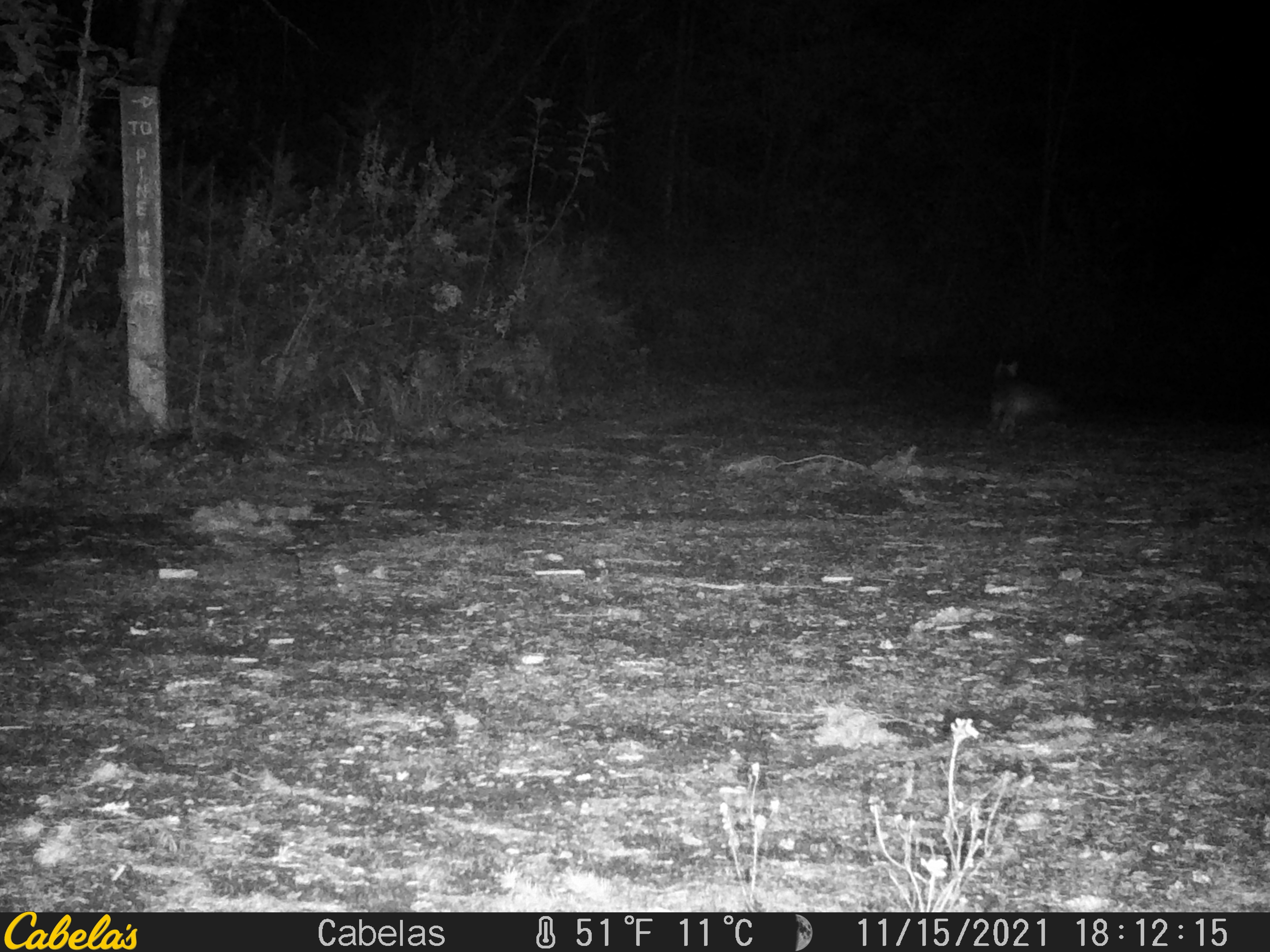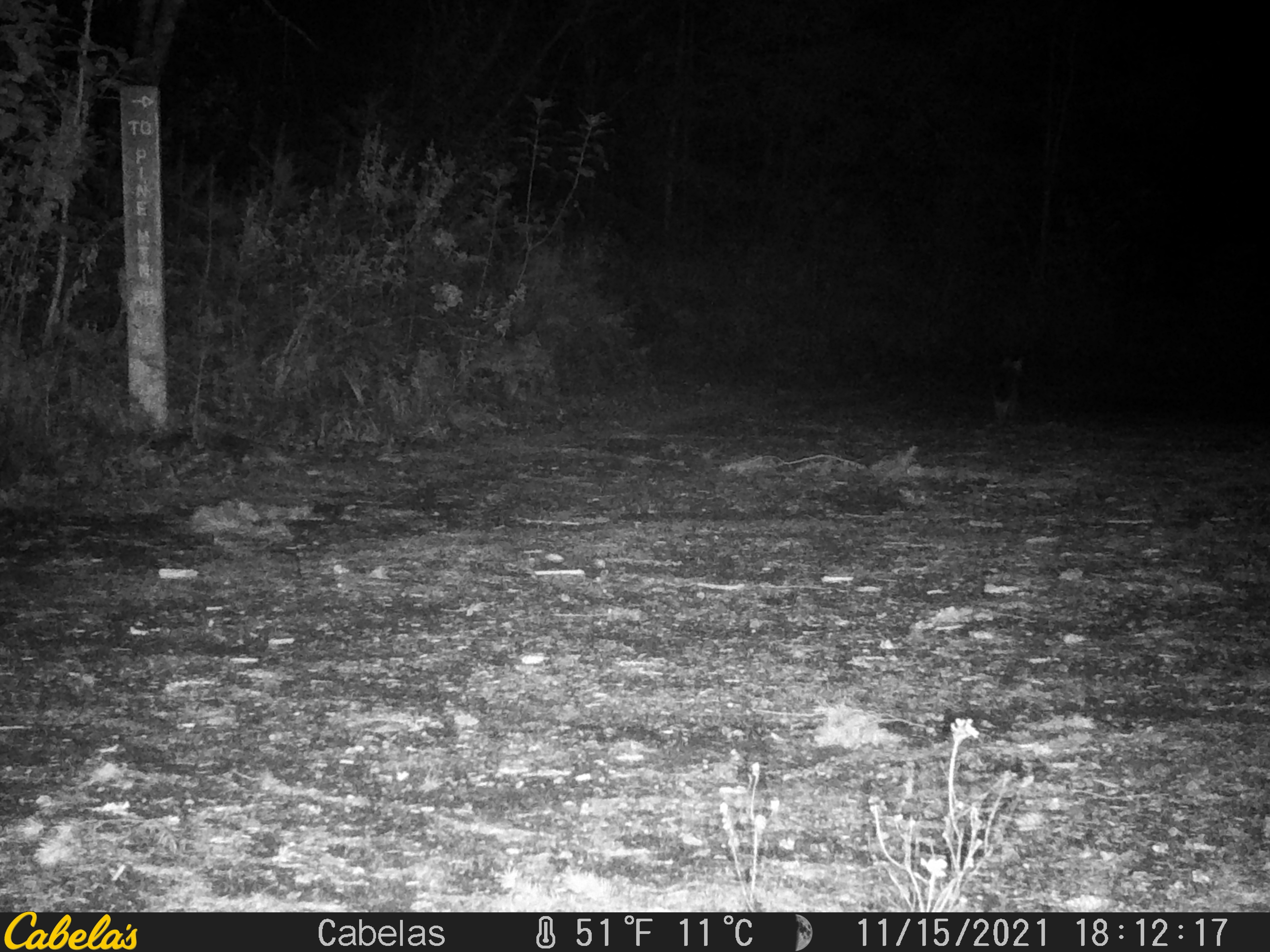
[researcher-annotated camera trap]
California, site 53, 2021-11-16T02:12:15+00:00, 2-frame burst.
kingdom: Animalia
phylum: Chordata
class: Mammalia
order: Carnivora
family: Canidae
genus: Urocyon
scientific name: Urocyon cinereoargenteus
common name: gray fox